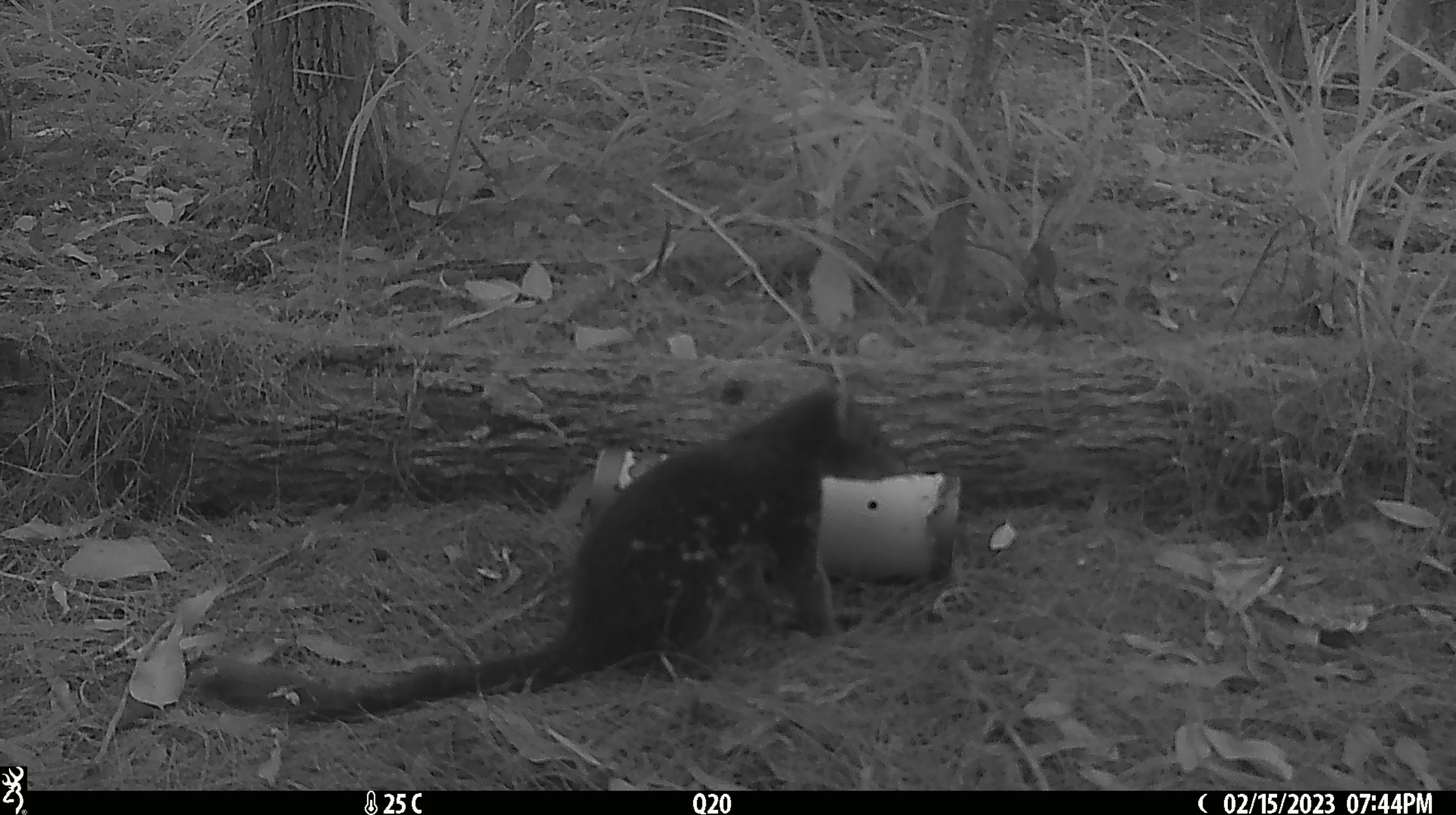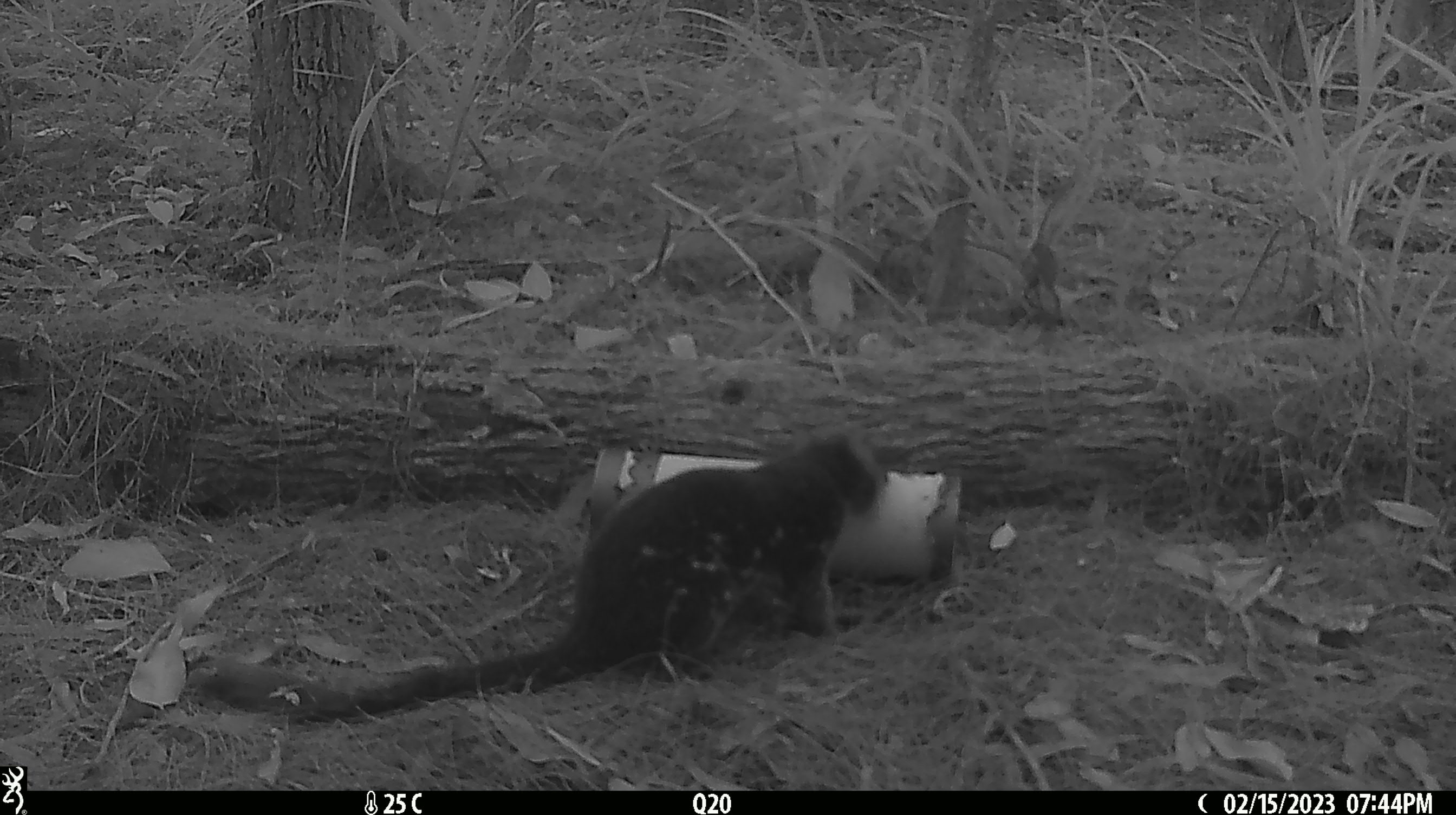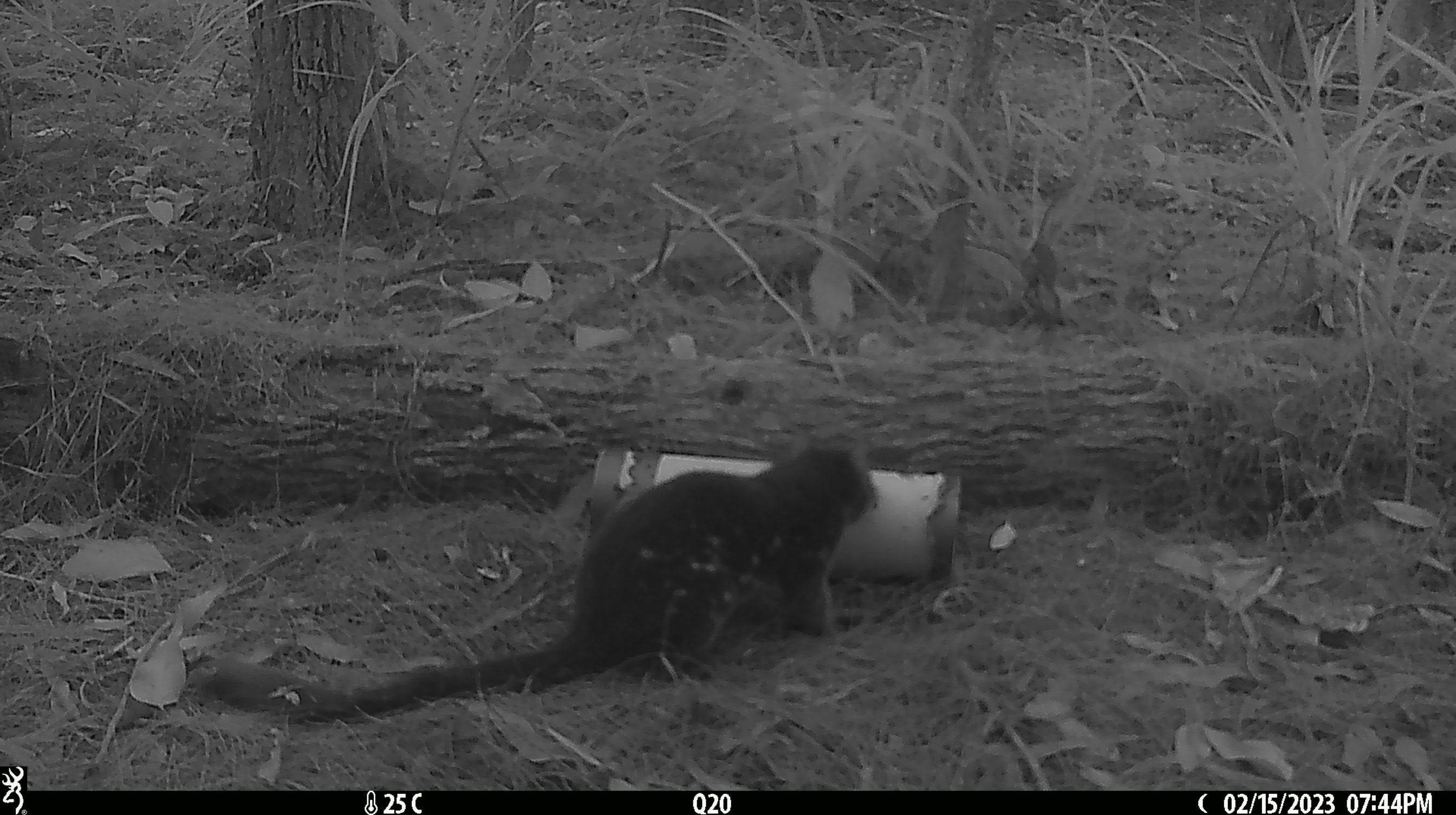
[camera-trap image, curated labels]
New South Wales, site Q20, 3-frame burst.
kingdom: Animalia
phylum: Chordata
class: Mammalia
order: Dasyuromorphia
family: Dasyuridae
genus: Dasyurus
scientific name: Dasyurus maculatus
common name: spotted-tailed quoll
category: quoll